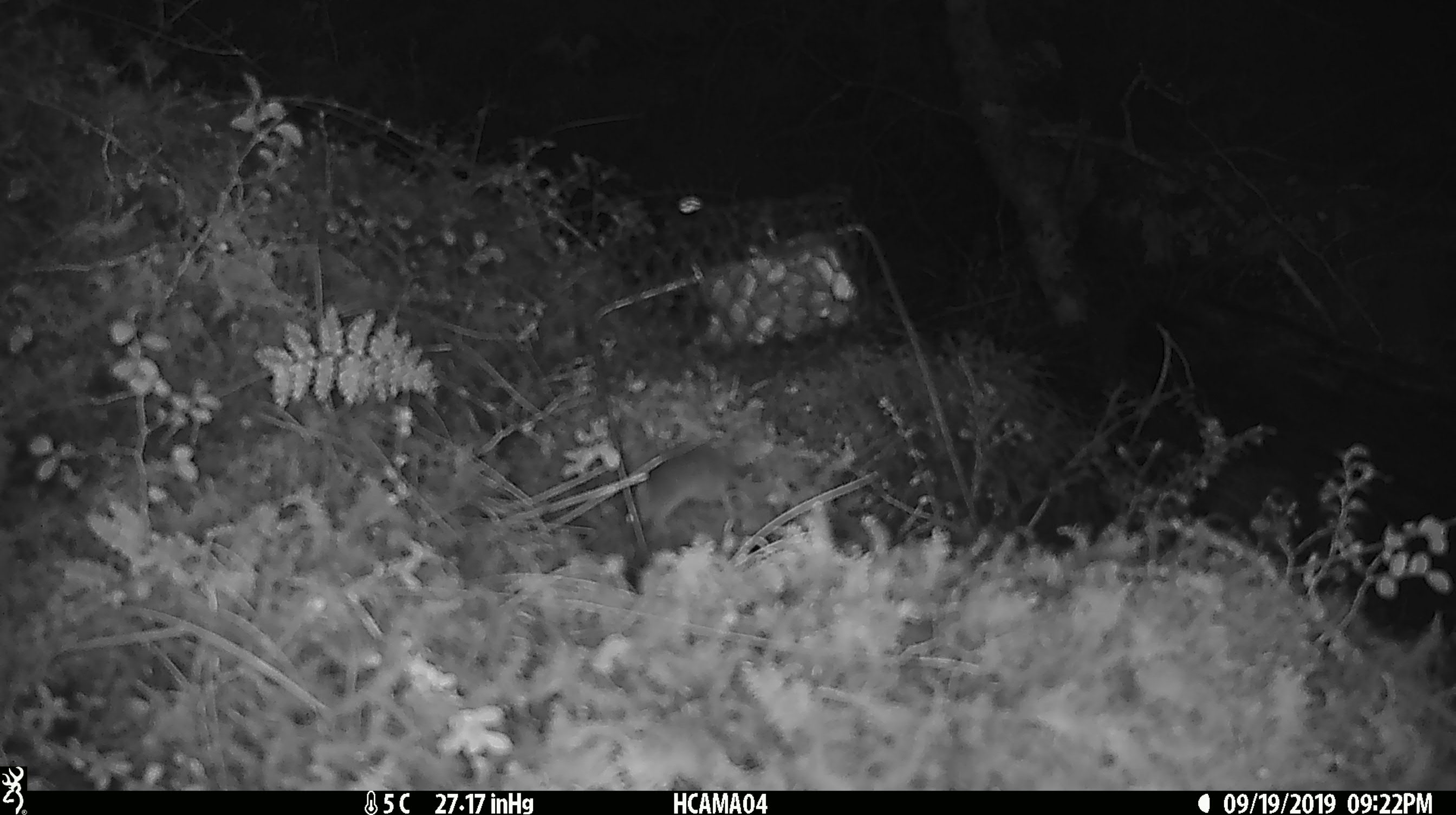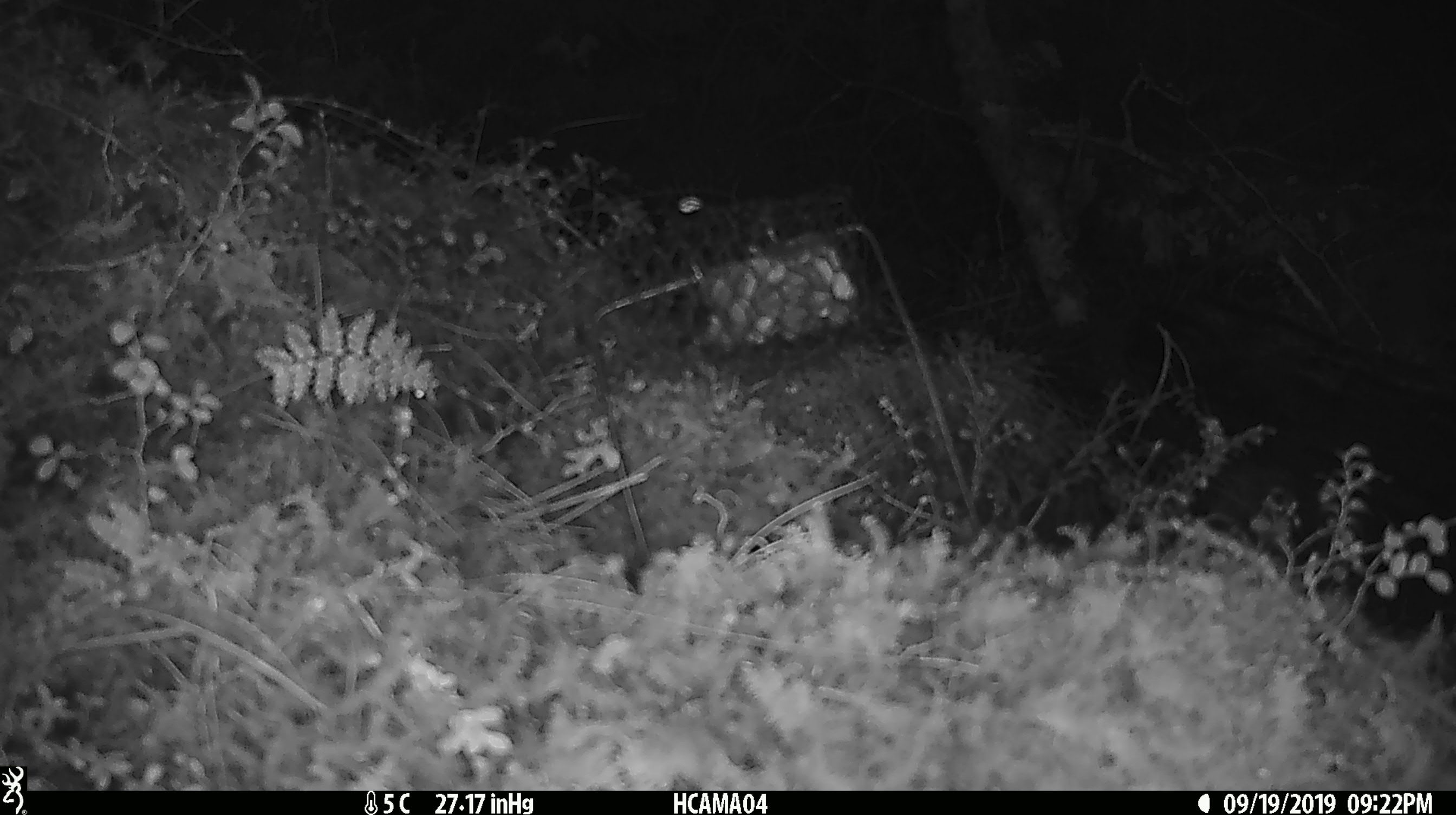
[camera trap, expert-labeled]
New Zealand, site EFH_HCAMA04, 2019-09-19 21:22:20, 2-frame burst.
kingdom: Animalia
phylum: Chordata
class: Mammalia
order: Rodentia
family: Muridae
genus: Mus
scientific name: Mus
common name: mouse